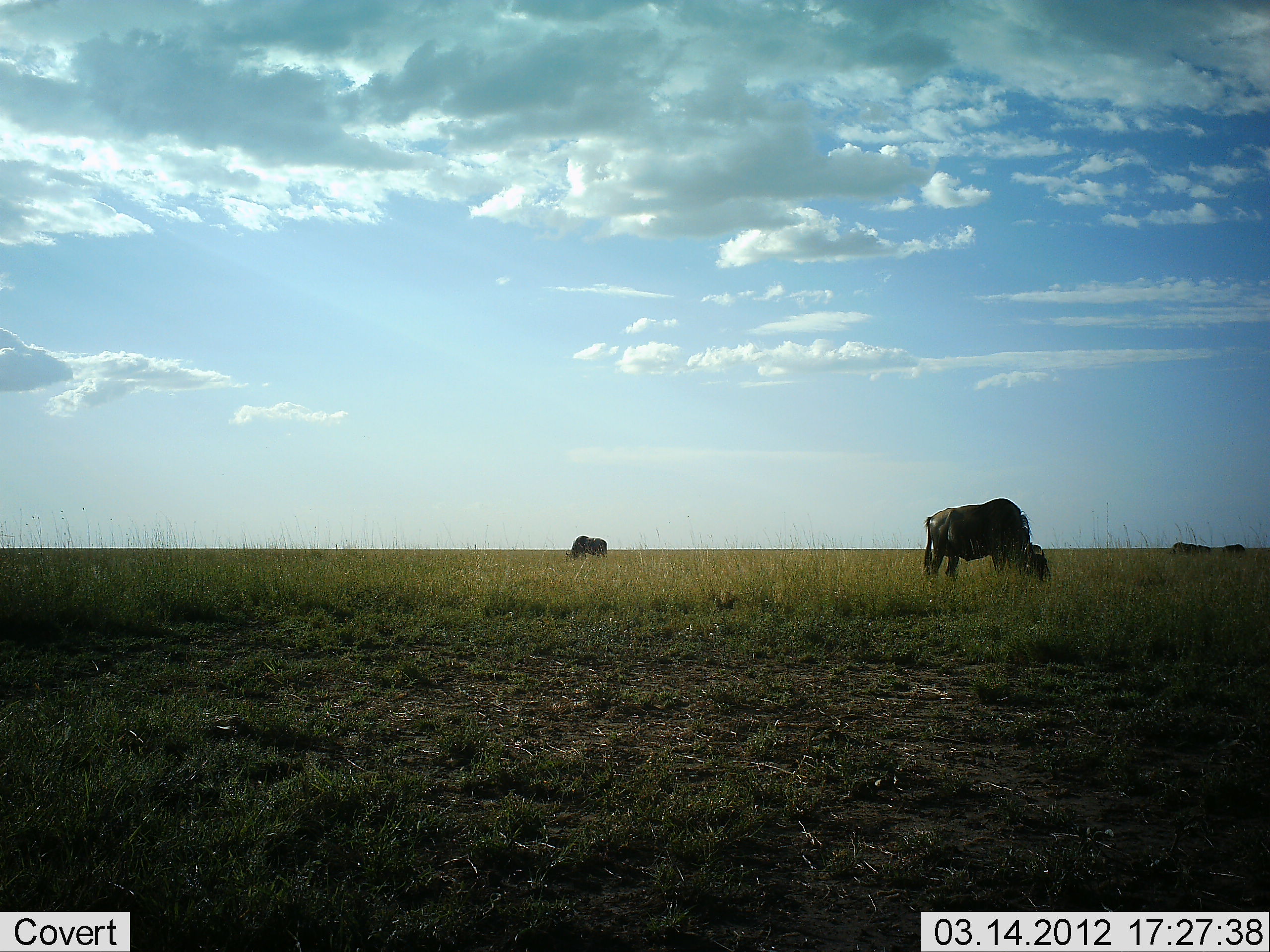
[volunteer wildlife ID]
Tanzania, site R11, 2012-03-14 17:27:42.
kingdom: Animalia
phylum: Chordata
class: Mammalia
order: Artiodactyla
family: Bovidae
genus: Connochaetes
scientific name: Connochaetes taurinus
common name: blue wildebeest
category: wildebeest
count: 3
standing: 32%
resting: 0%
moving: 5%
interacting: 0%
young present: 0%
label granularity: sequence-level